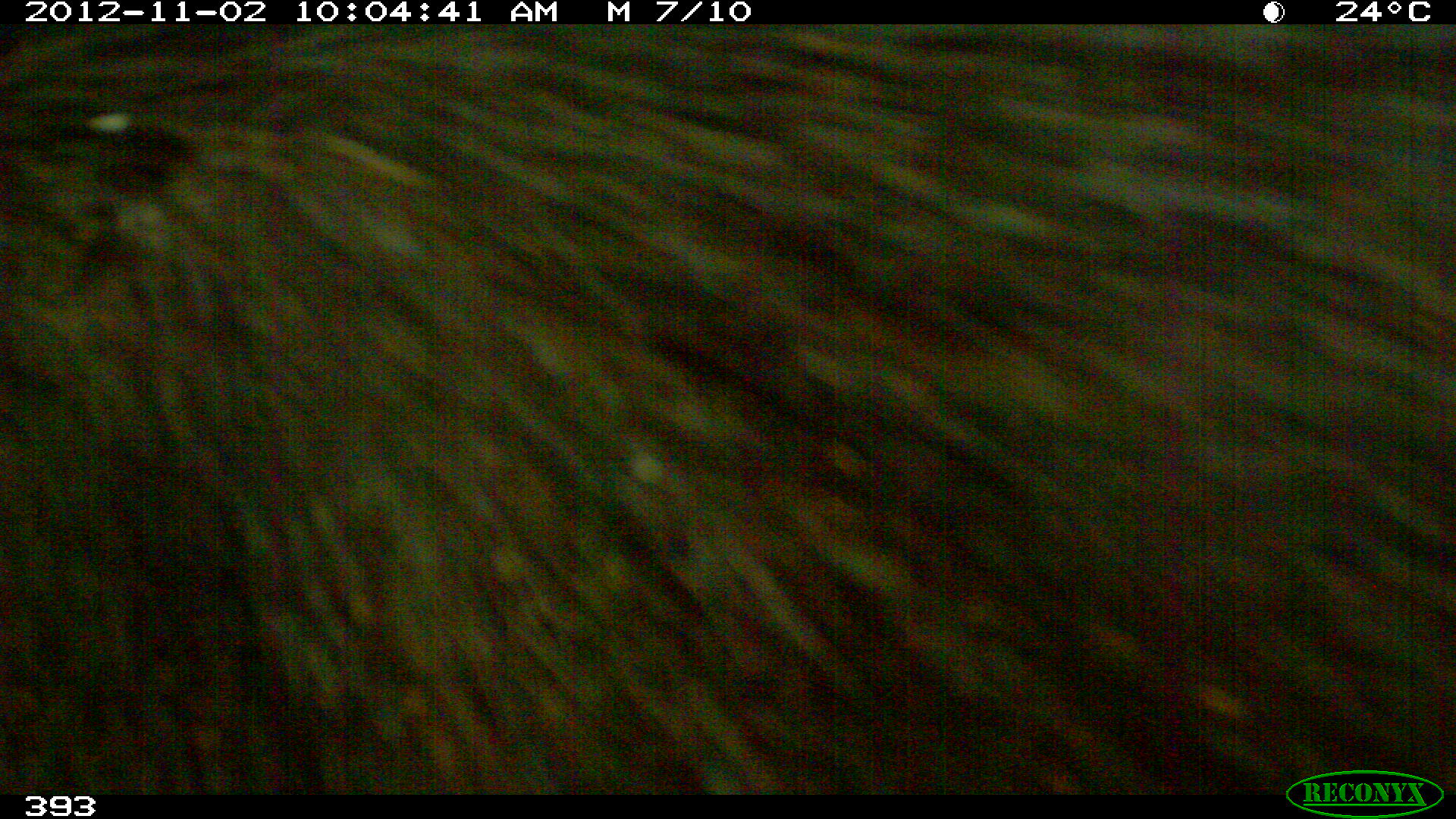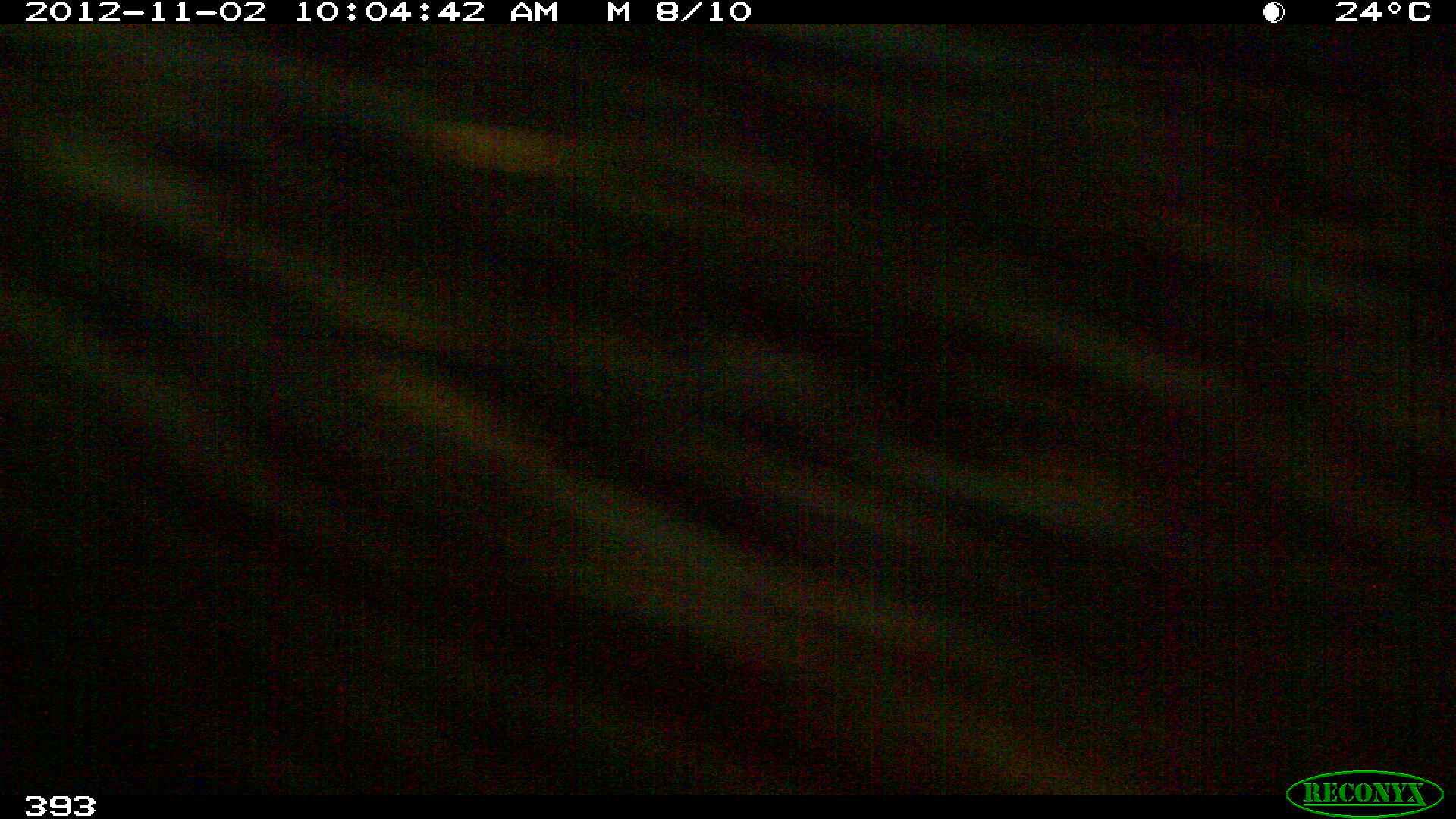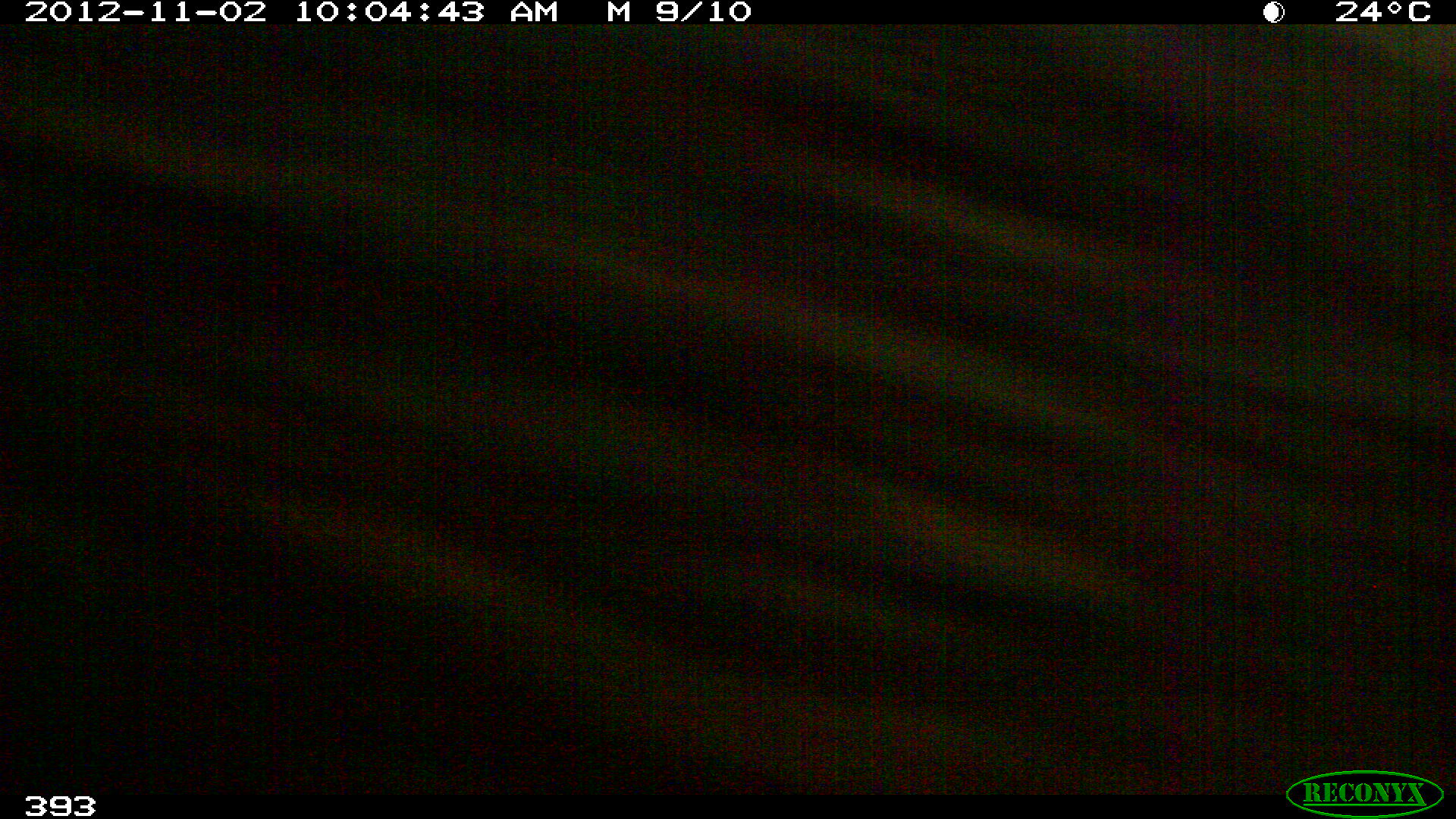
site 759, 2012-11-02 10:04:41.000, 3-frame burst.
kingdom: Animalia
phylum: Chordata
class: Mammalia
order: Artiodactyla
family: Tayassuidae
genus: Tayassu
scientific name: Tayassu pecari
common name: white-lipped peccary